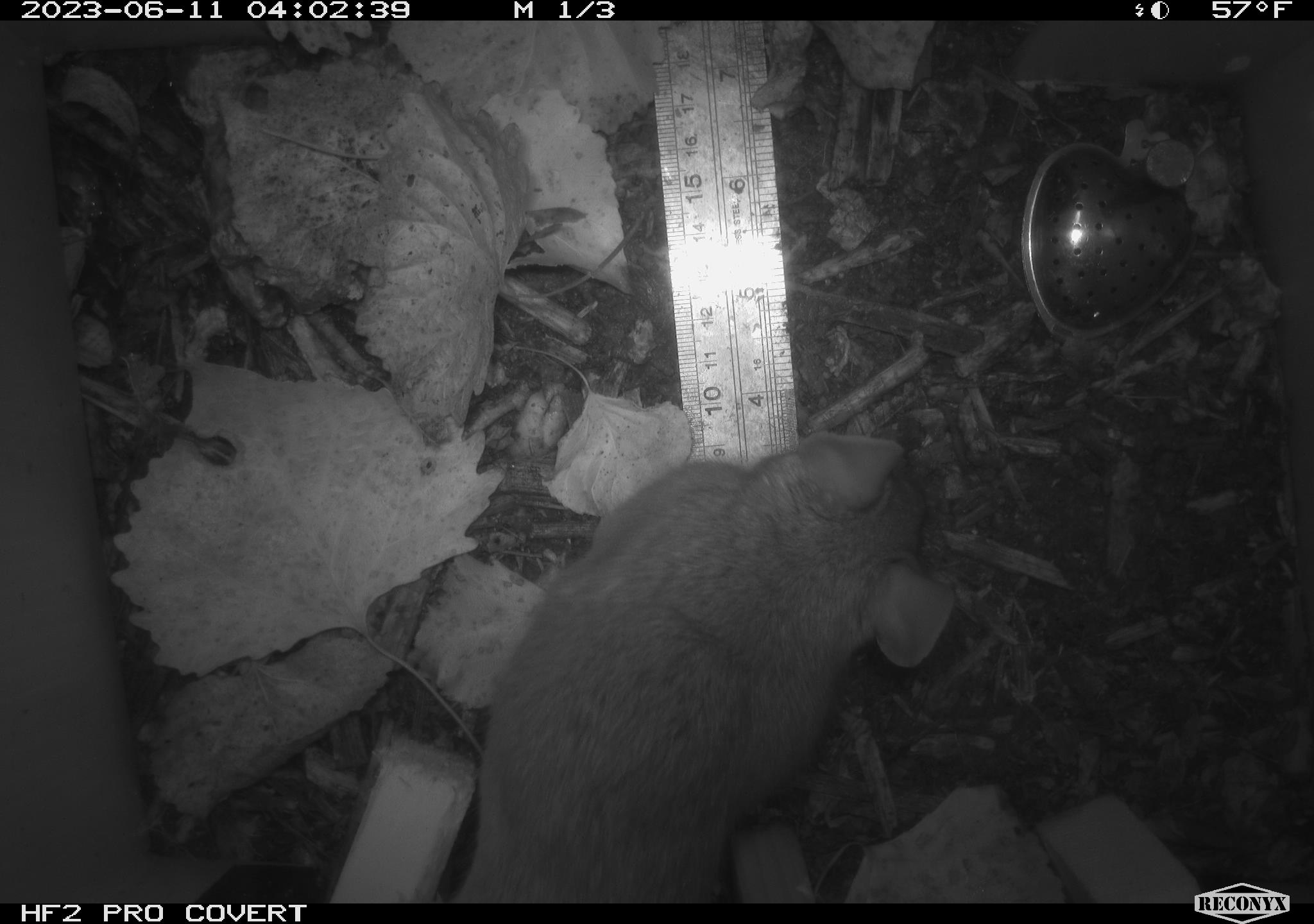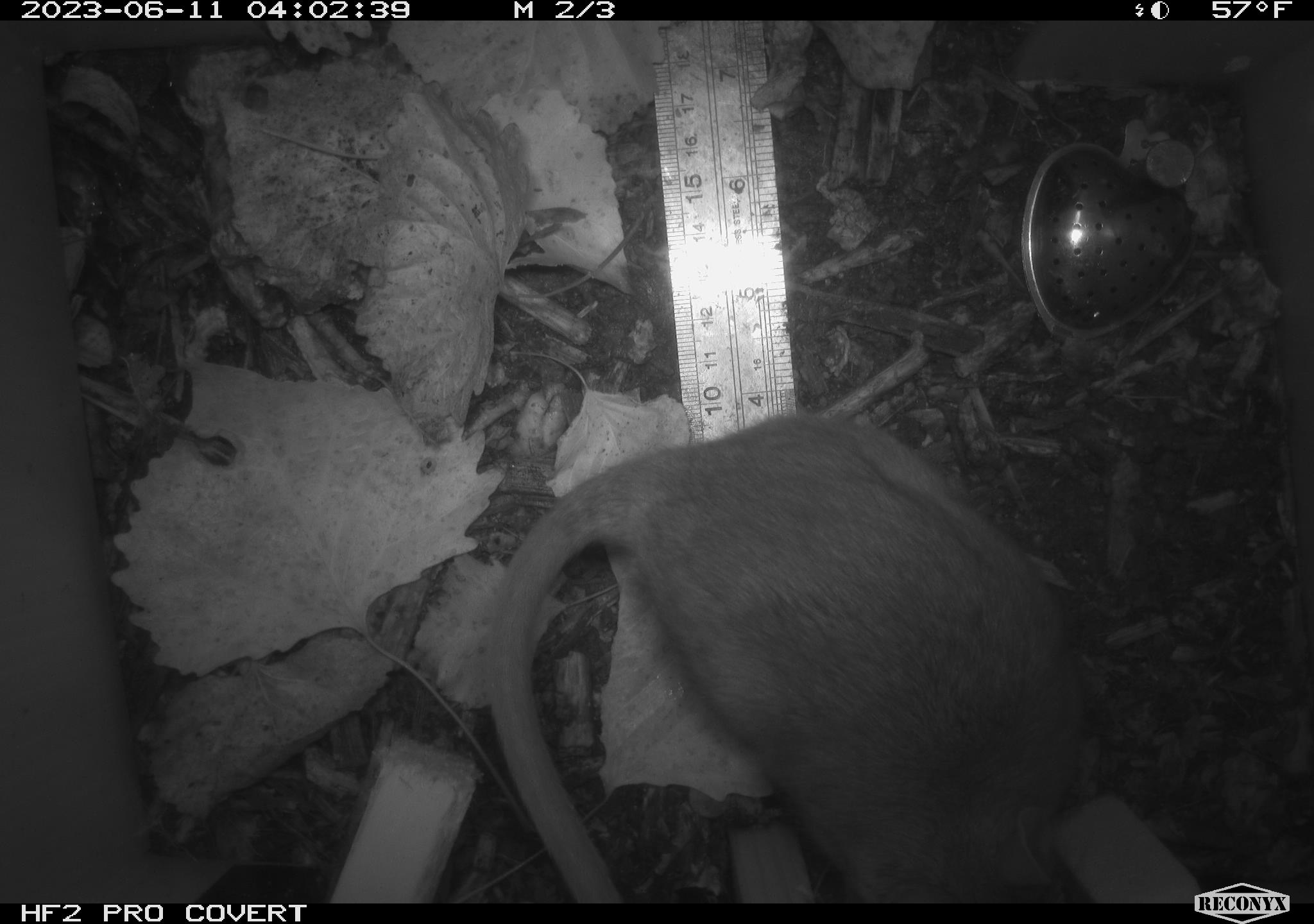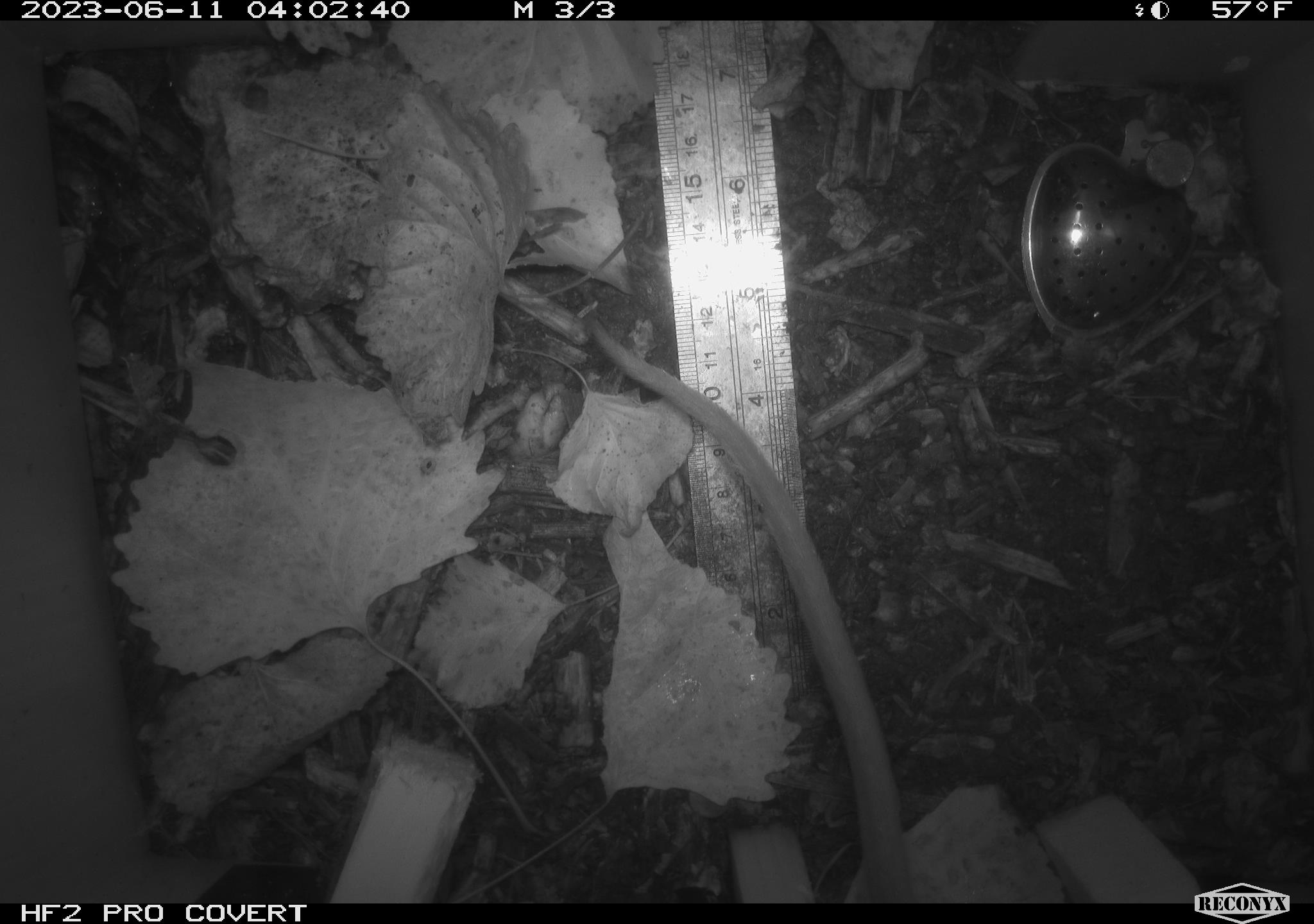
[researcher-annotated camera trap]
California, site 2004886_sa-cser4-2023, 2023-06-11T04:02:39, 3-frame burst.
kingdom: Animalia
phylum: Chordata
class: Mammalia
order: Rodentia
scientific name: Rodentia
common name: woodrat or rat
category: woodrat or rat species